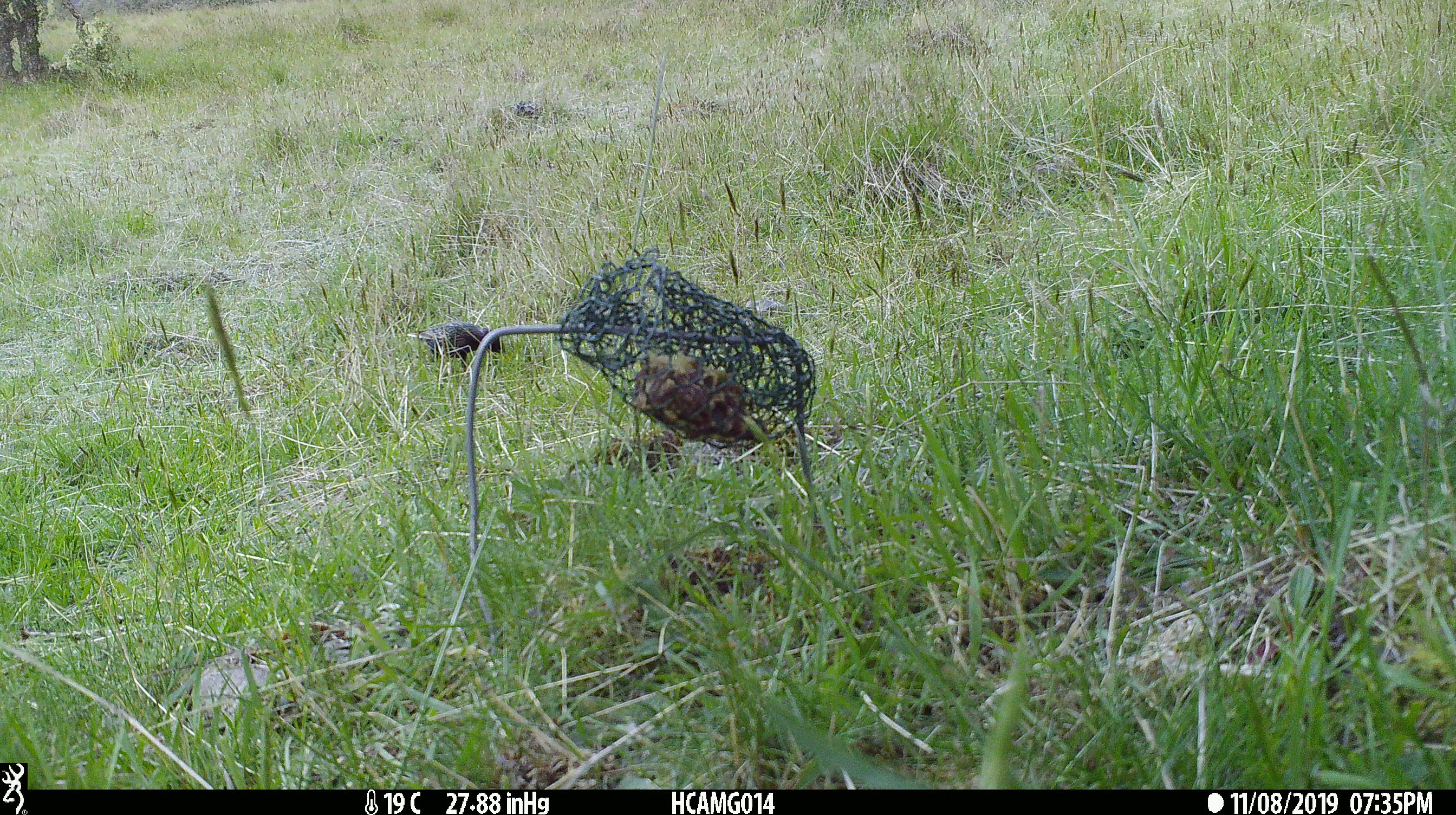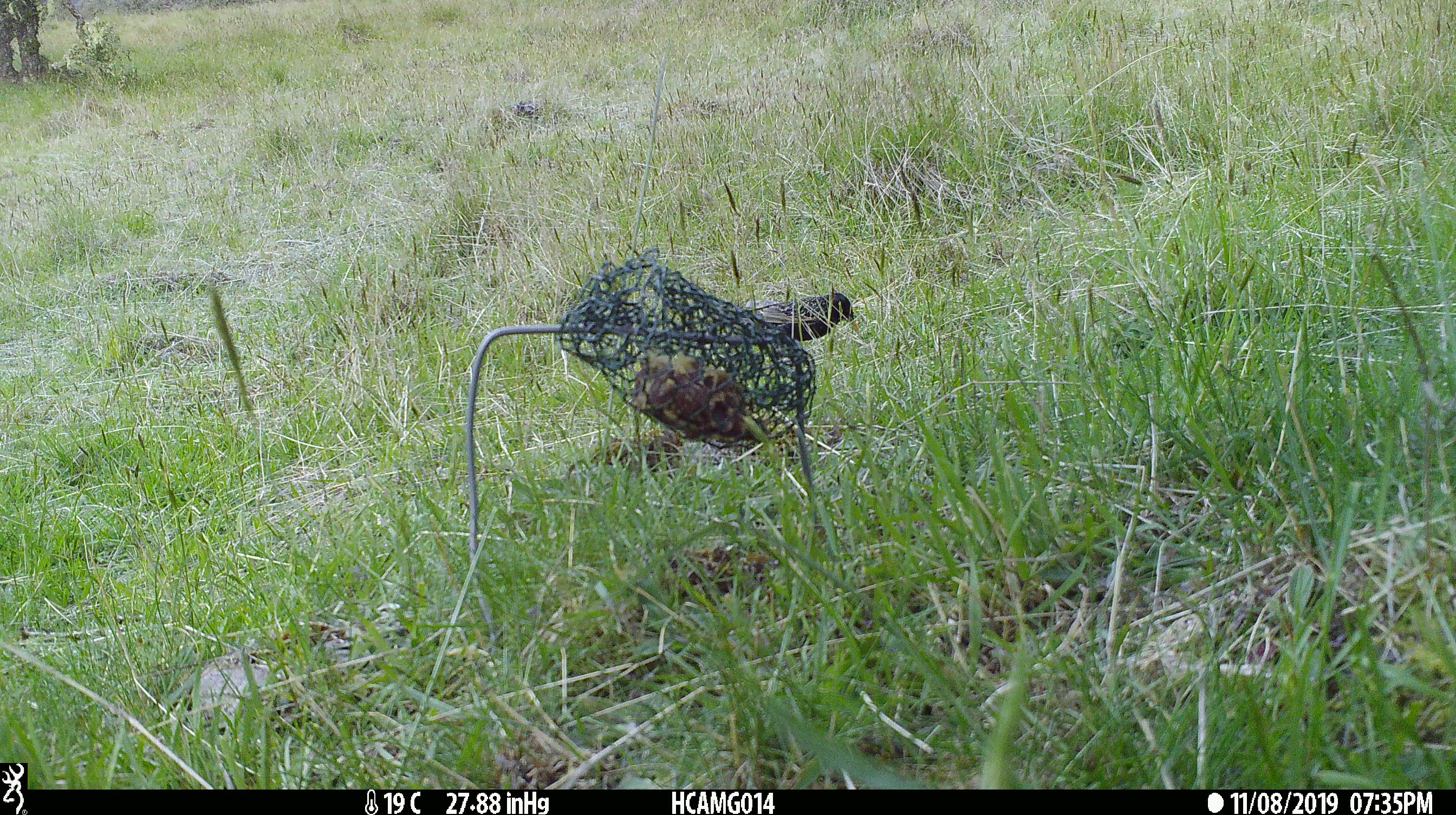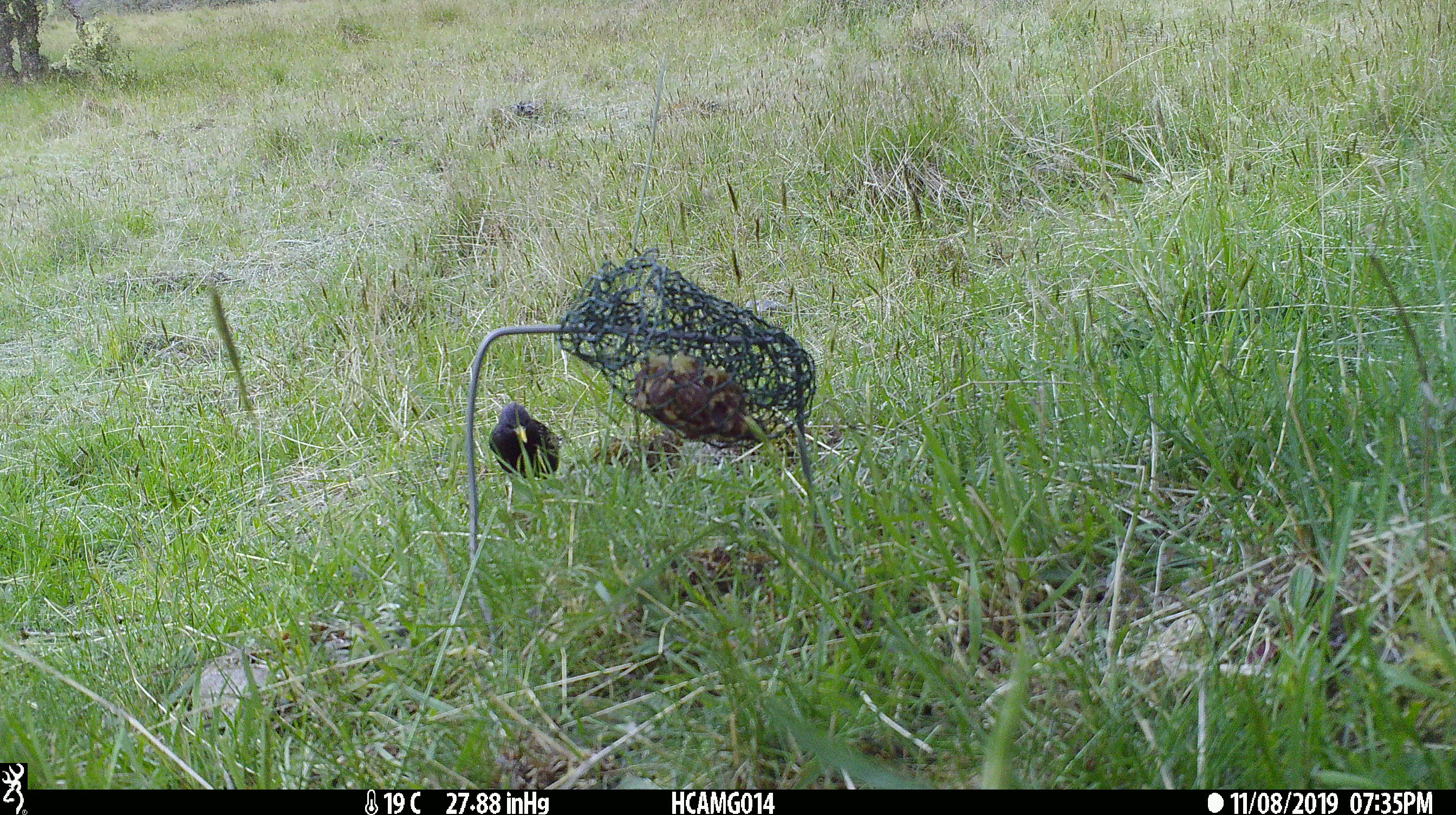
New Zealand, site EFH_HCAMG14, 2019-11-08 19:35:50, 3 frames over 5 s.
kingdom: Animalia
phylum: Chordata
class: Aves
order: Passeriformes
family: Sturnidae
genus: Sturnus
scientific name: Sturnus vulgaris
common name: european starling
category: starling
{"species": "starling (european starling) (Sturnus vulgaris)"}